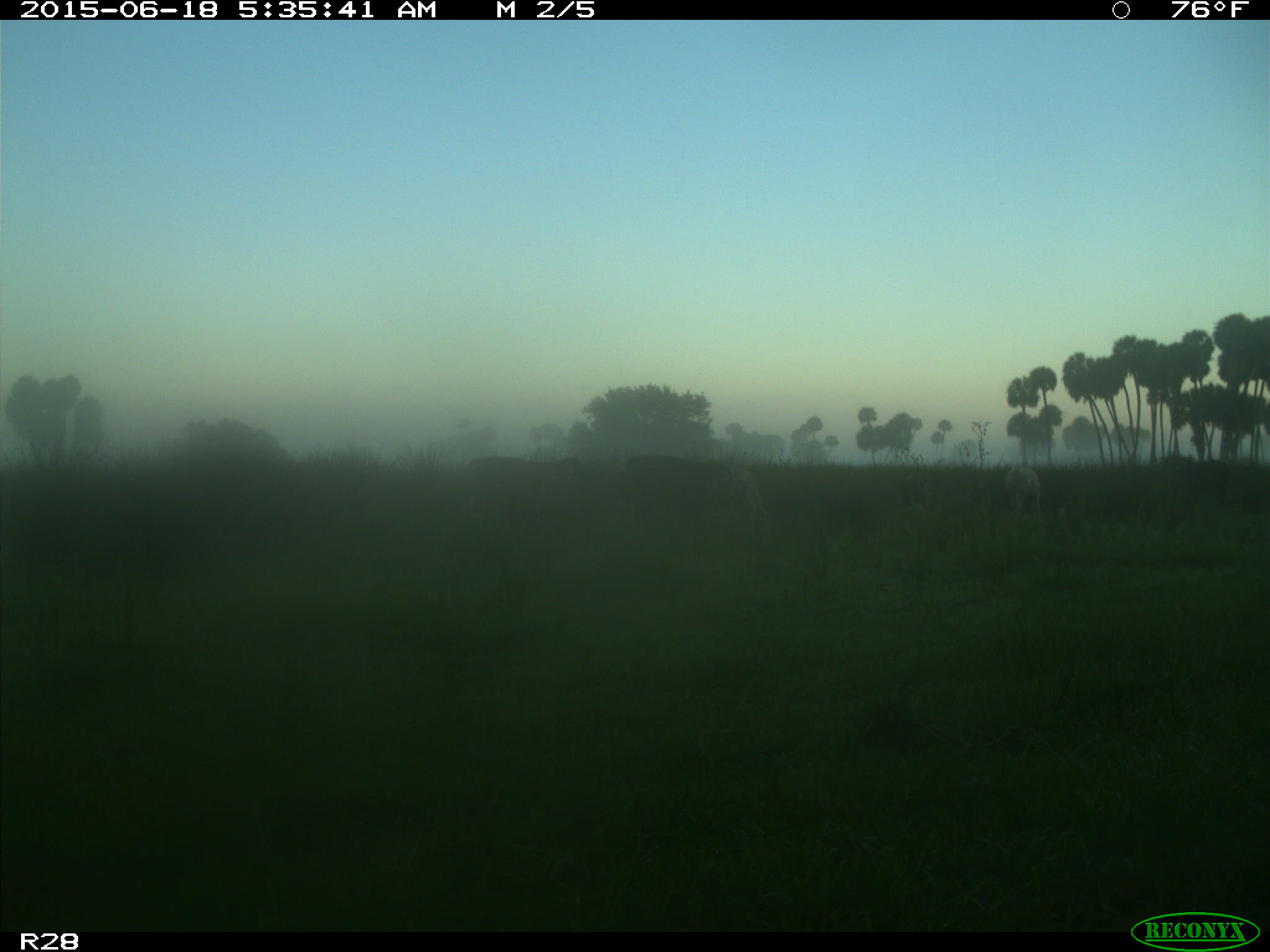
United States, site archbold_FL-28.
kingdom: Animalia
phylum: Chordata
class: Mammalia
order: Artiodactyla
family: Bovidae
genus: Bos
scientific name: Bos taurus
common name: domestic cow